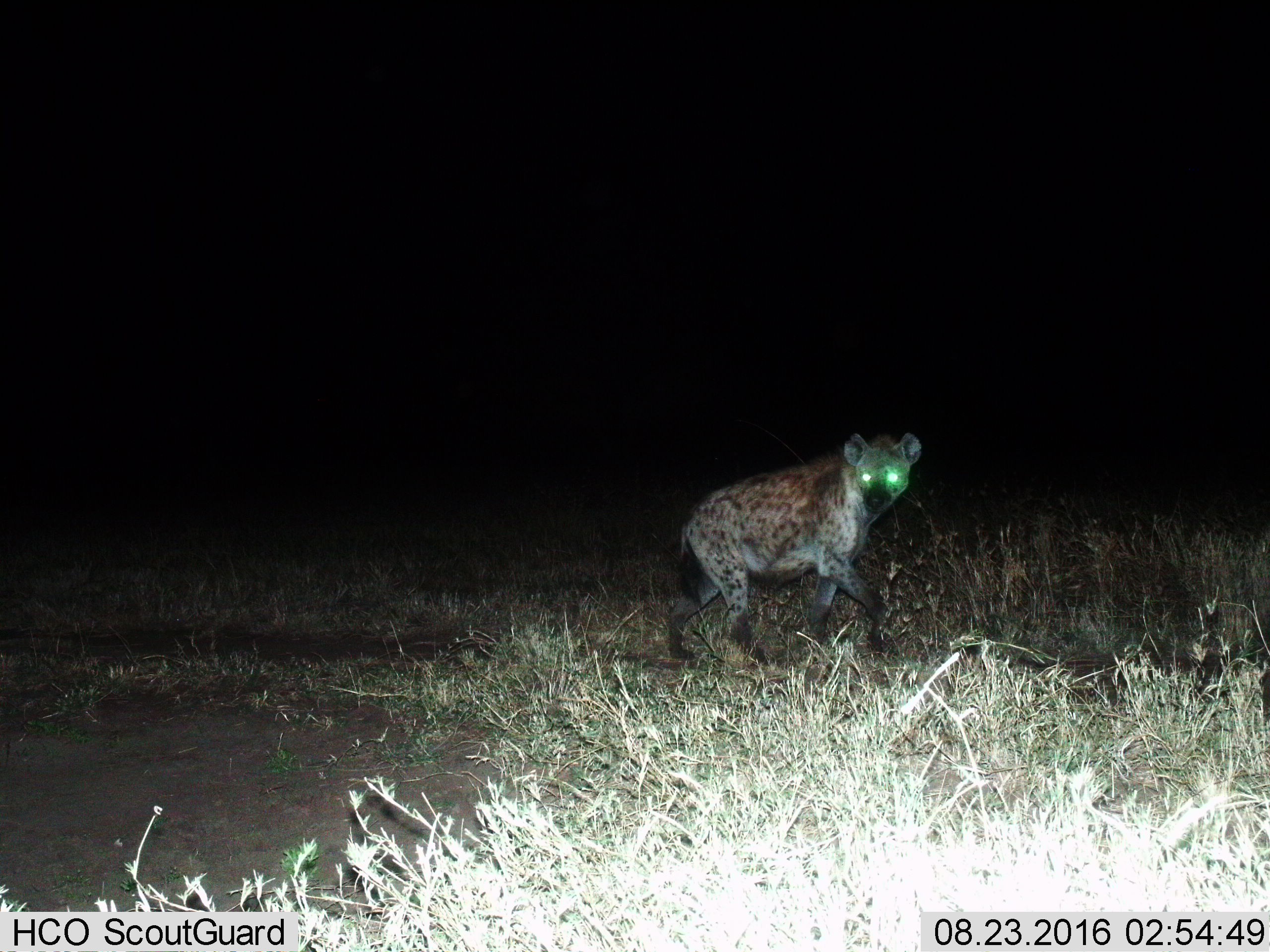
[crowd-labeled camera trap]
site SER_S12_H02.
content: unidentified animal